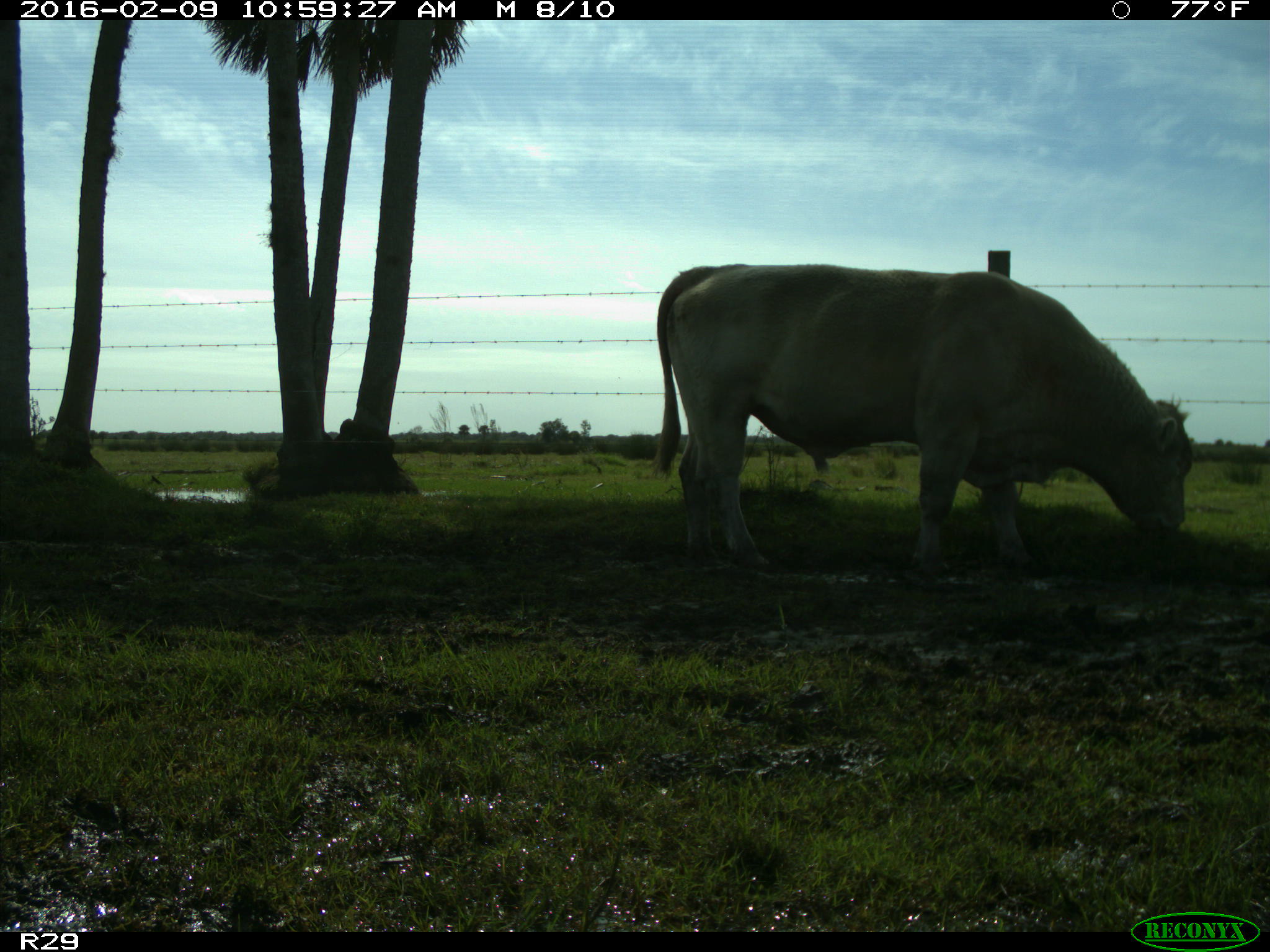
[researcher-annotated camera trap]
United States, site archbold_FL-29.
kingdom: Animalia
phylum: Chordata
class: Mammalia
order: Artiodactyla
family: Bovidae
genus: Bos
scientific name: Bos taurus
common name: domestic cow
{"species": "Bos taurus (domestic cow)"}